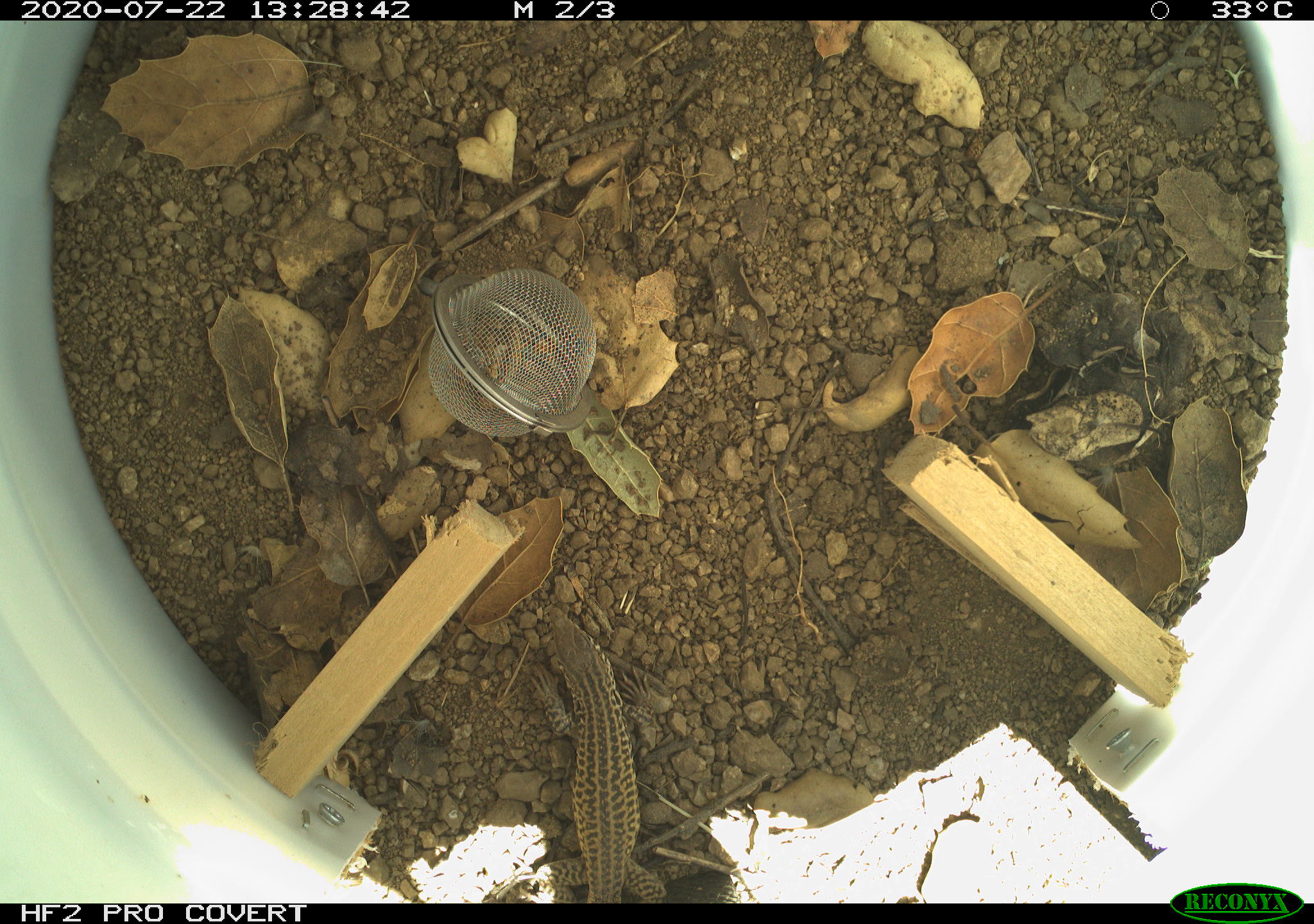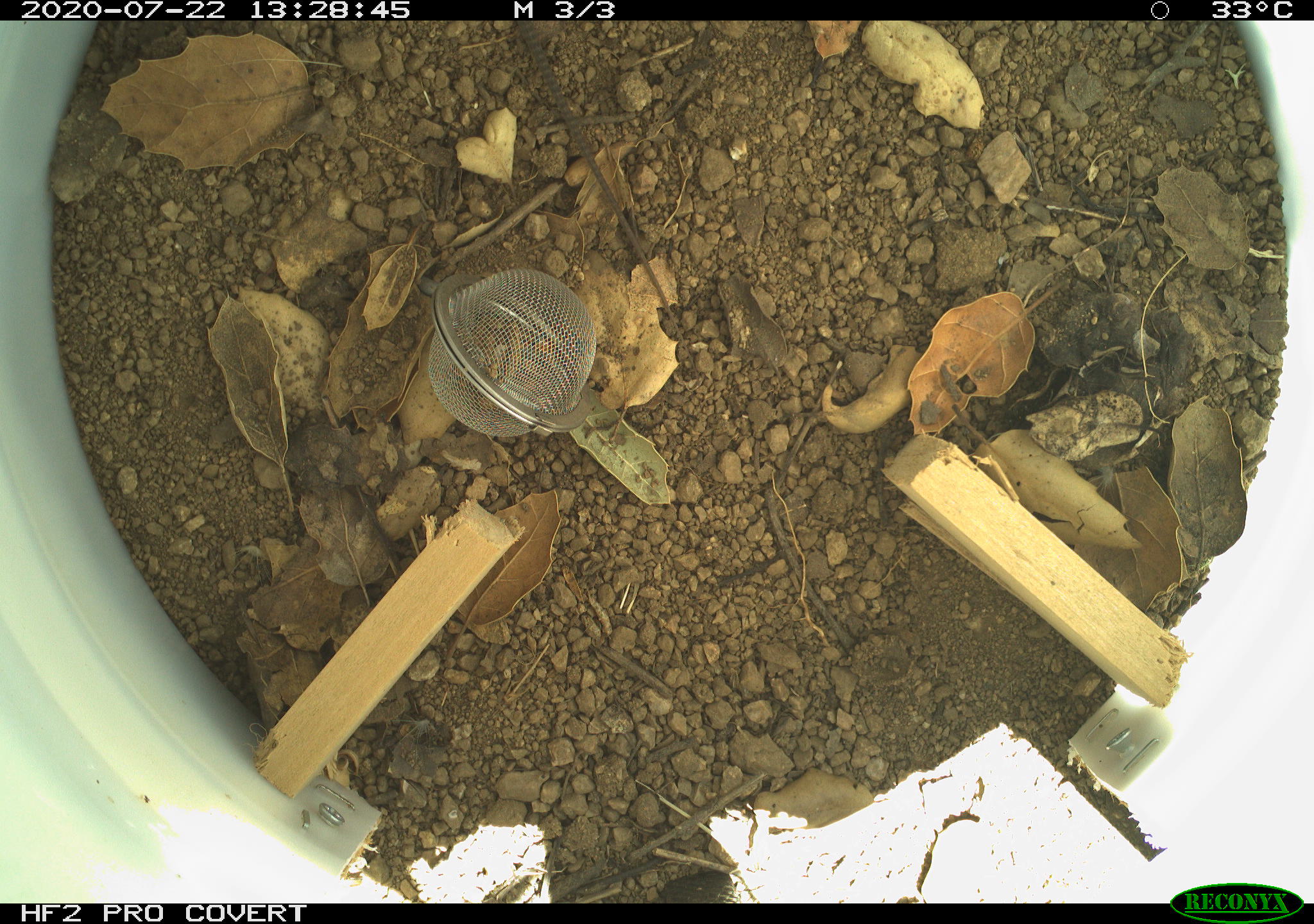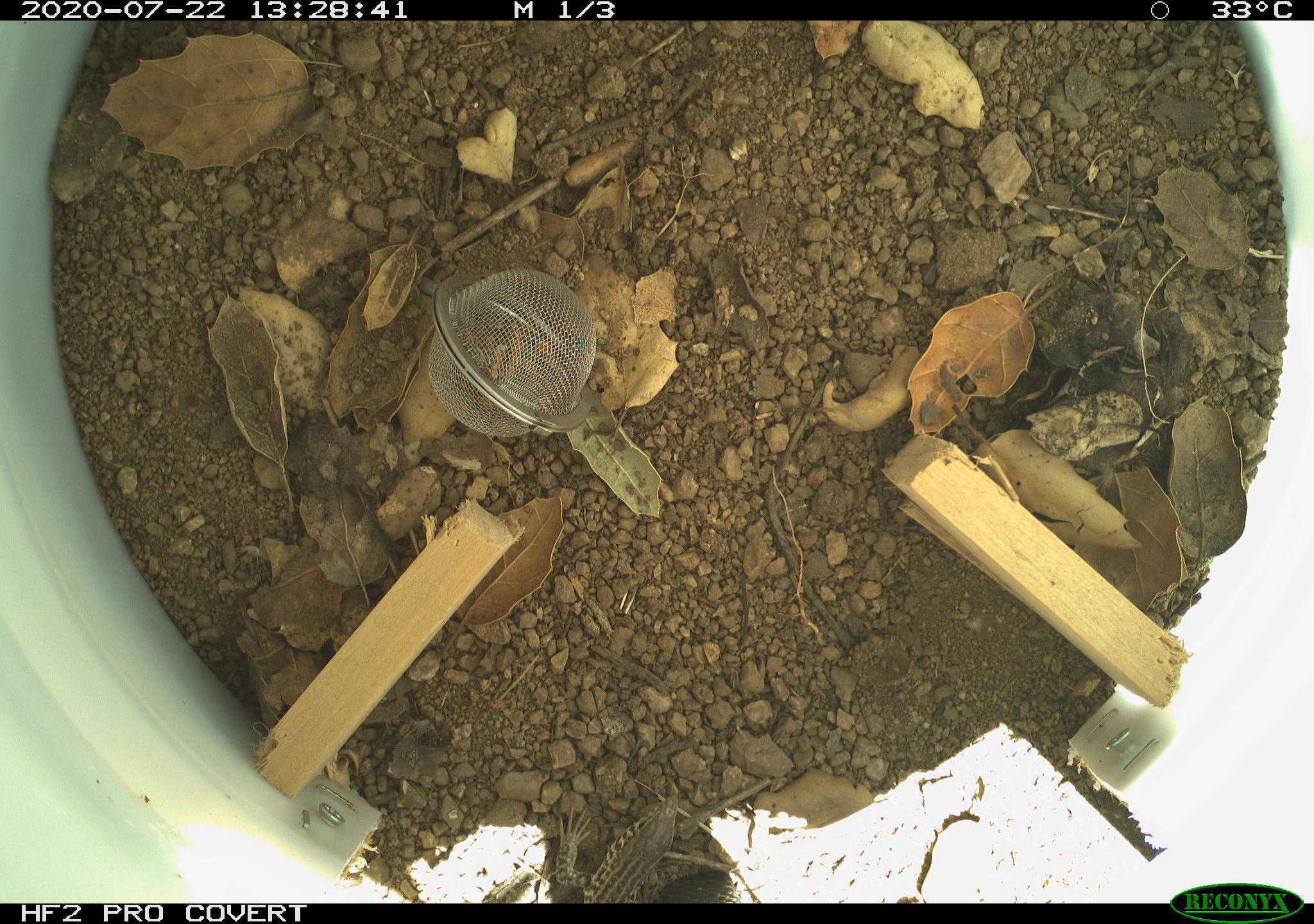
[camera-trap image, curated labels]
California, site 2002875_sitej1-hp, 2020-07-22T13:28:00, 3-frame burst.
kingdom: Animalia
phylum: Chordata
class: Reptilia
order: Squamata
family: Teiidae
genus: Aspidoscelis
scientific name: Aspidoscelis tigris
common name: western whiptail